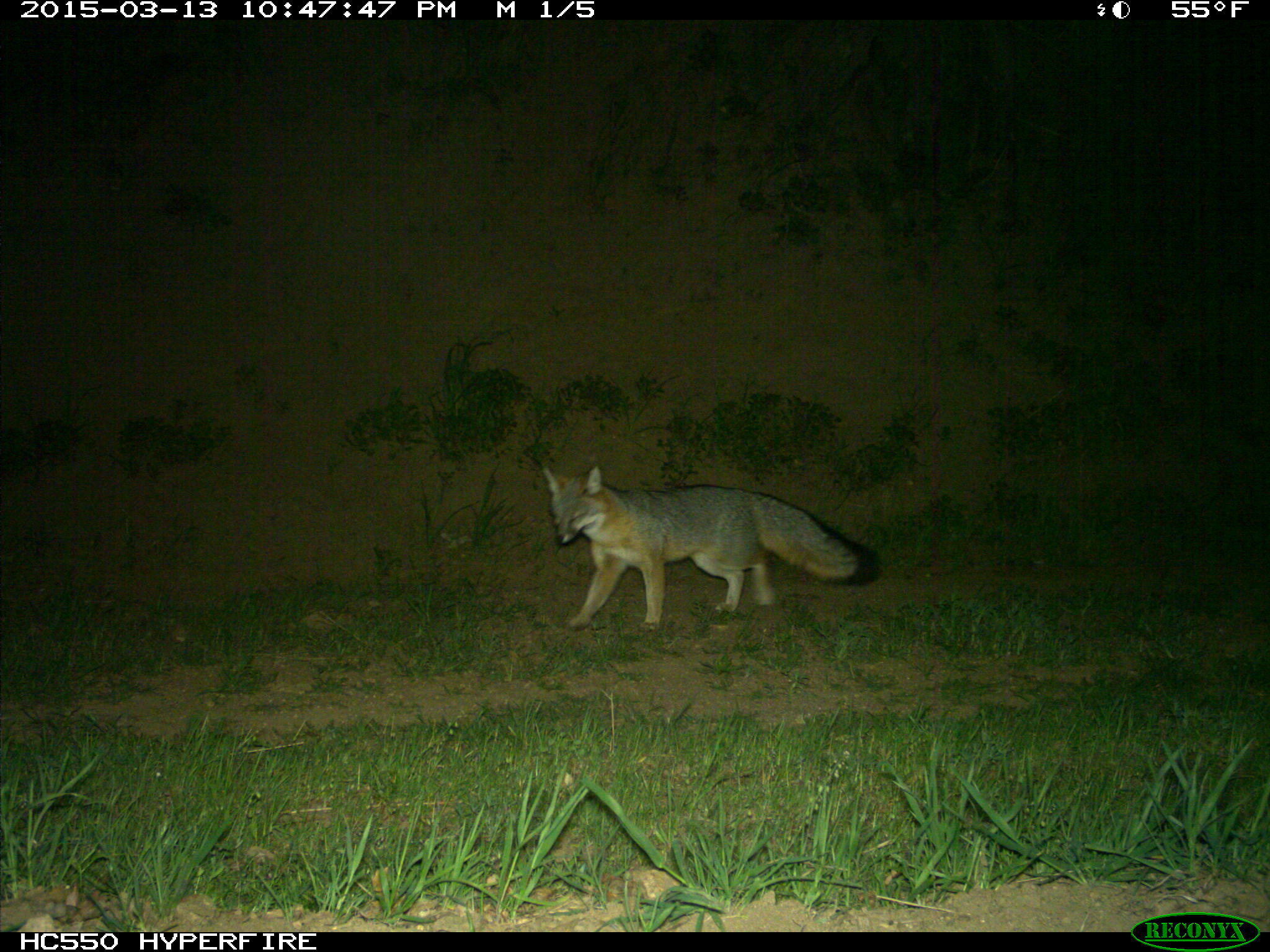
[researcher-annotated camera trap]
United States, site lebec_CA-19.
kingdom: Animalia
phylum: Chordata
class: Mammalia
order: Carnivora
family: Canidae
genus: Urocyon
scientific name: Urocyon cinereoargenteus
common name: gray fox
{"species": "Urocyon cinereoargenteus (gray fox)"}